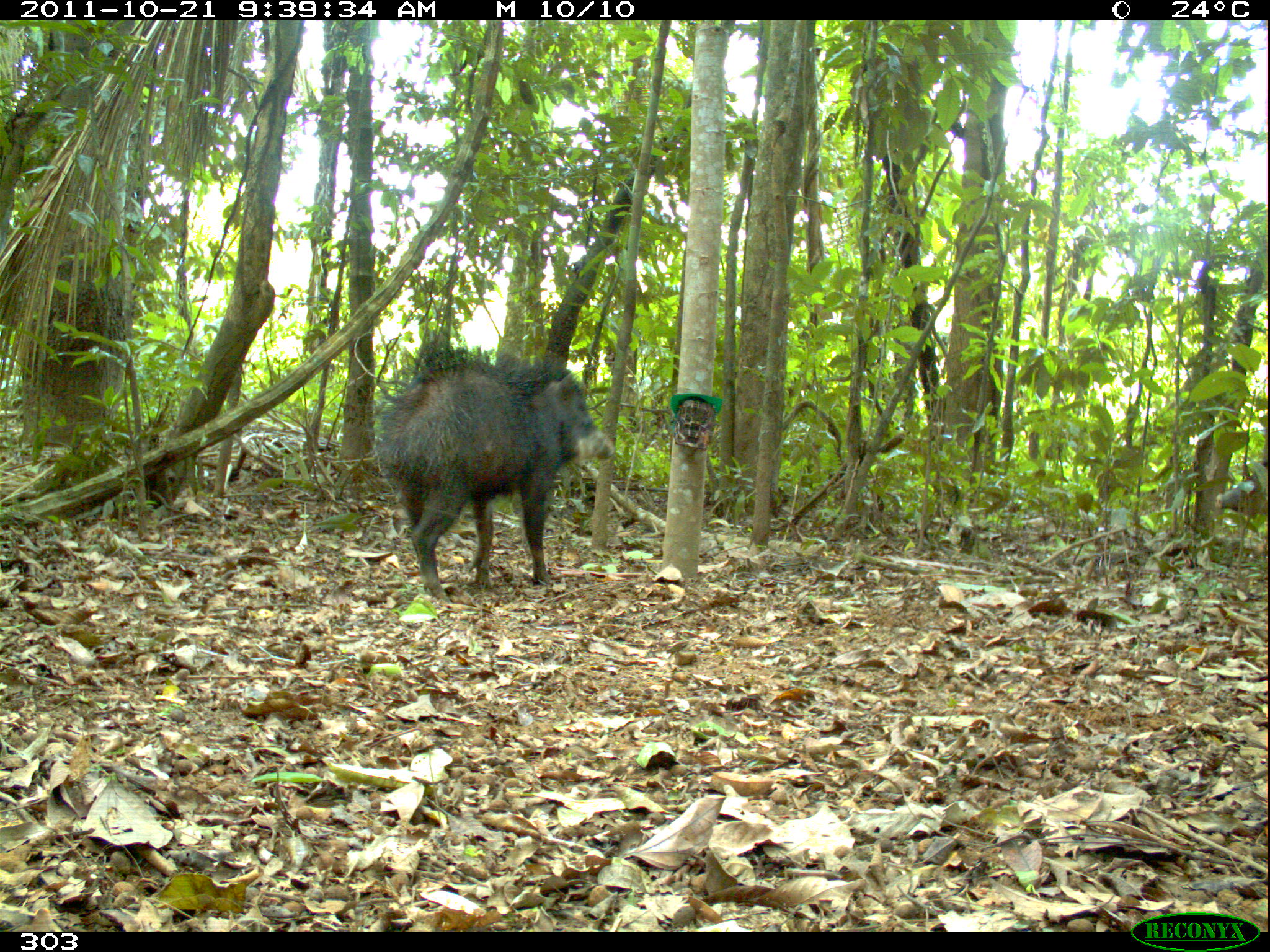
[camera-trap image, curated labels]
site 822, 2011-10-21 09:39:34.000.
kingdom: Animalia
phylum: Chordata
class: Mammalia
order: Artiodactyla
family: Tayassuidae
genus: Tayassu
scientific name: Tayassu pecari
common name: white-lipped peccary